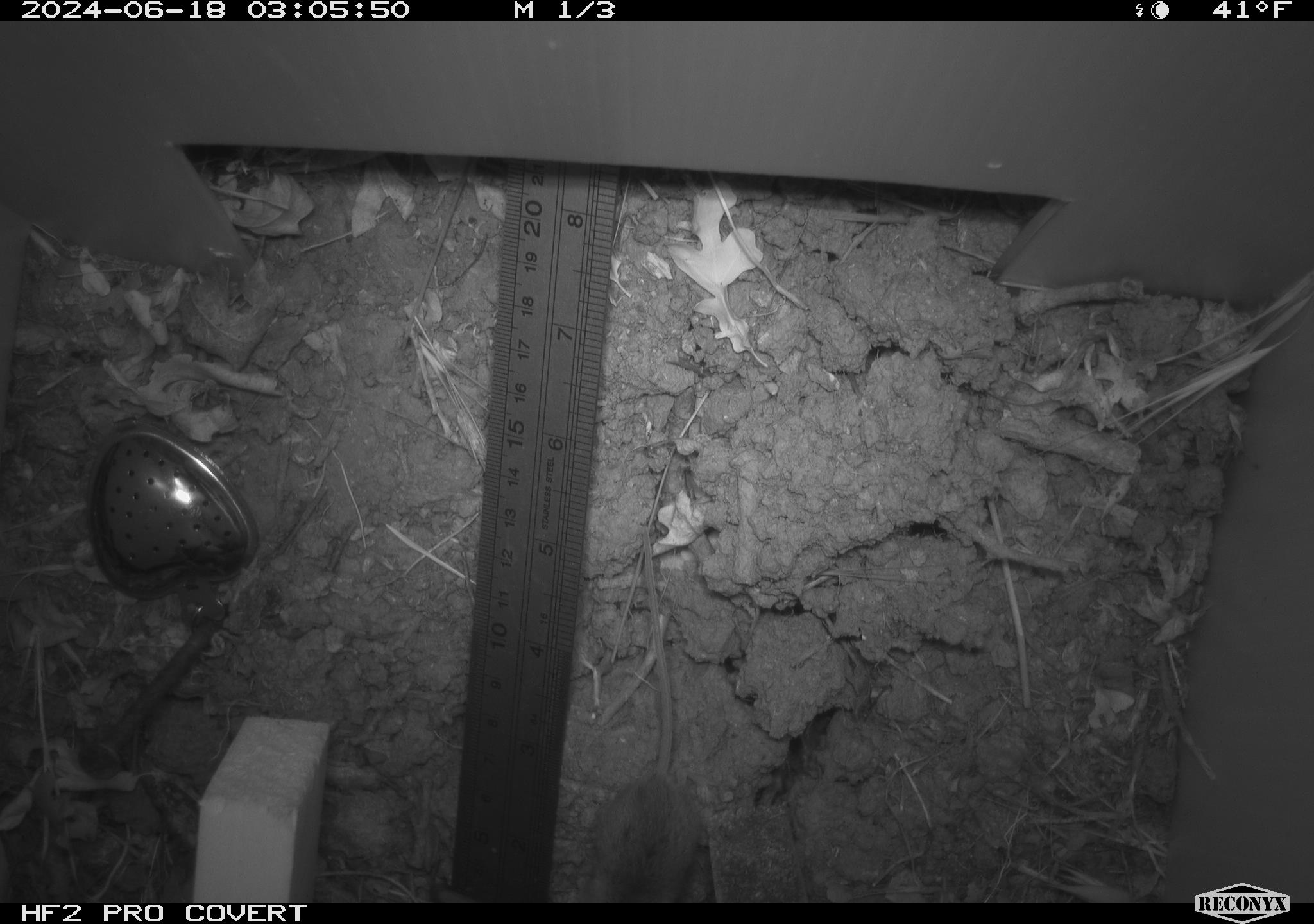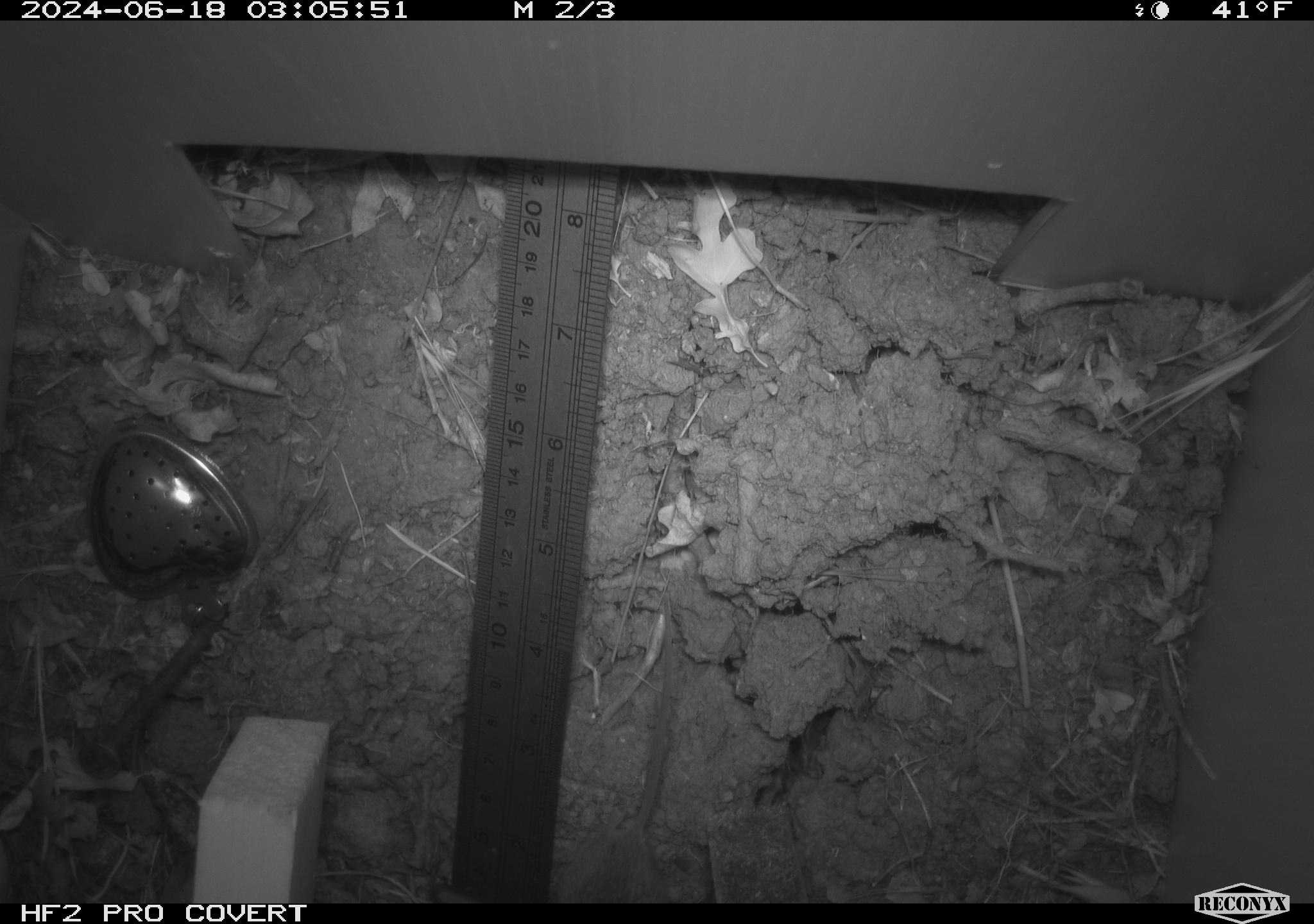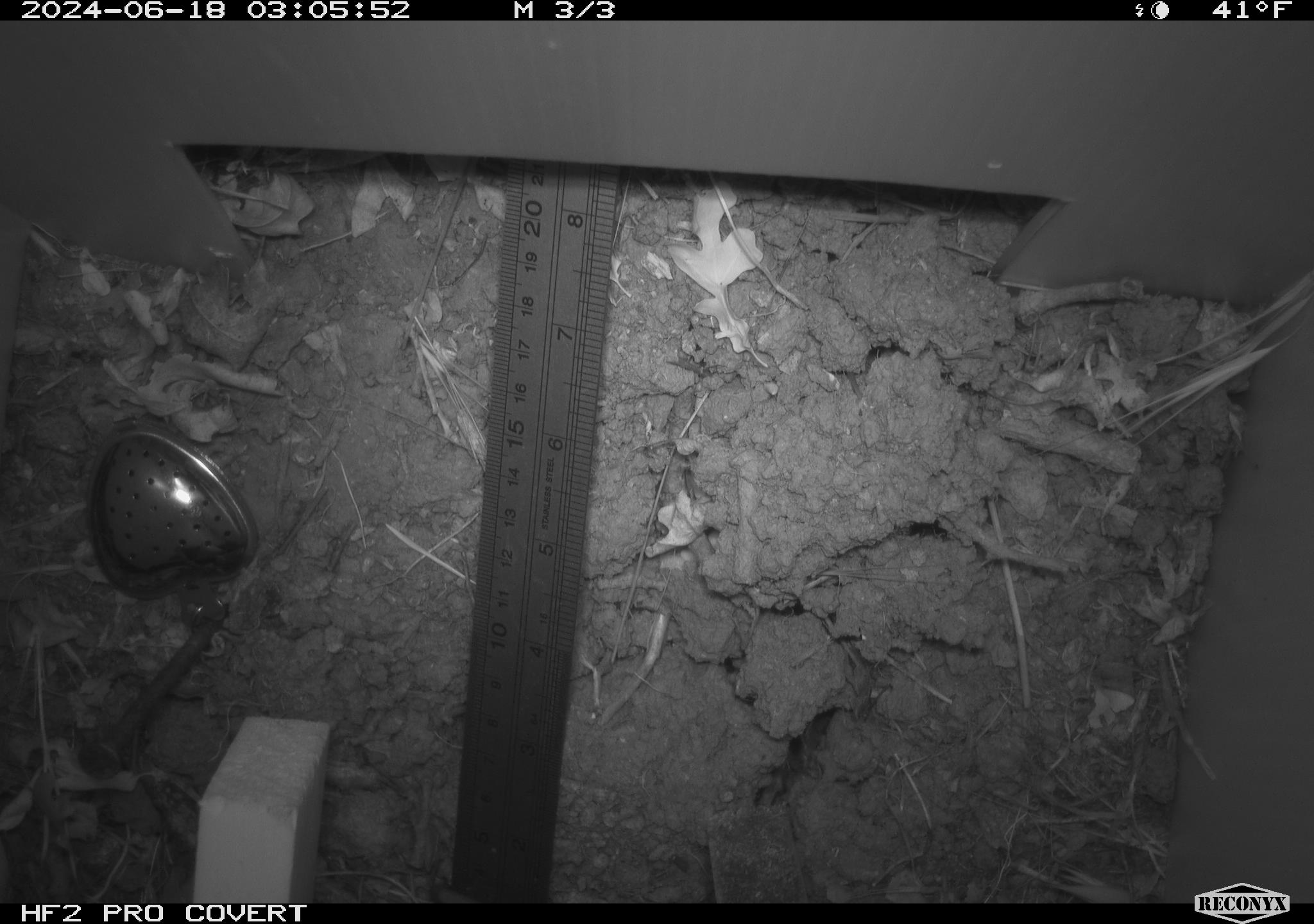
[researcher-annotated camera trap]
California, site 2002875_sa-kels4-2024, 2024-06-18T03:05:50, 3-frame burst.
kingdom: Animalia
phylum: Chordata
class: Mammalia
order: Rodentia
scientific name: Rodentia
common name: rodent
Rodent (Rodentia).